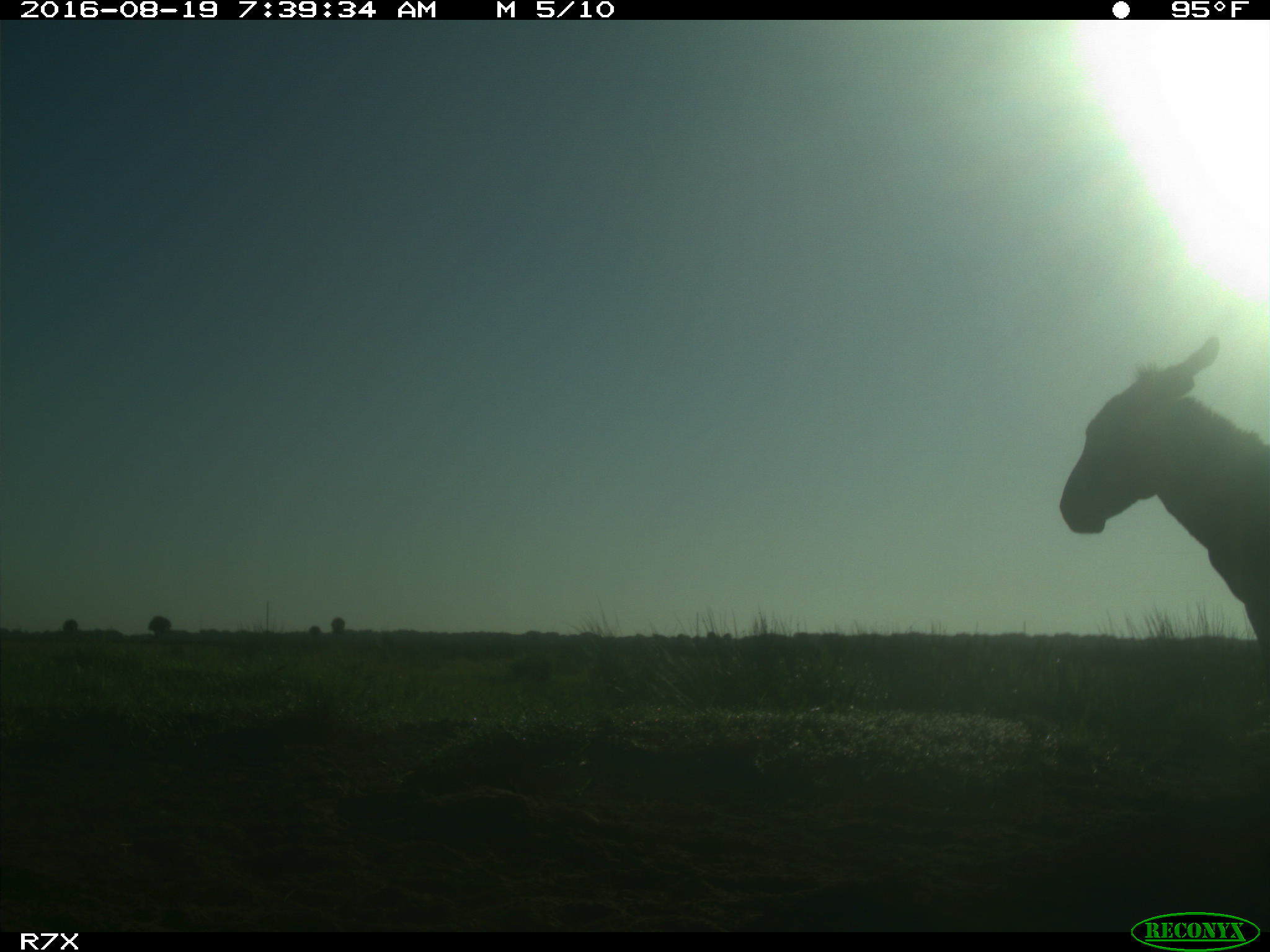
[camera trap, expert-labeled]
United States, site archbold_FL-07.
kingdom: Animalia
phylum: Chordata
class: Mammalia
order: Perissodactyla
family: Equidae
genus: Equus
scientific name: Equus africanus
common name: african wild ass